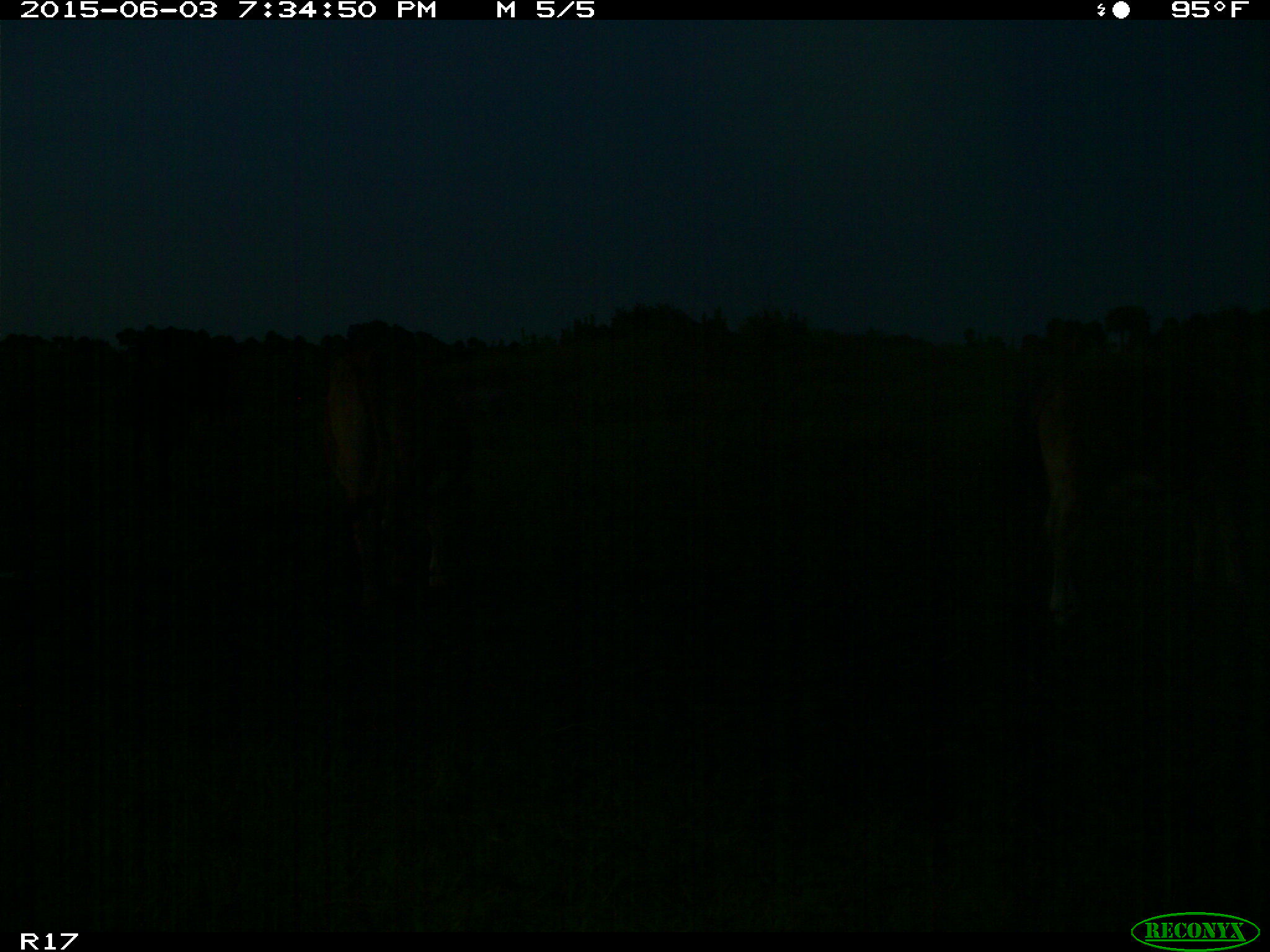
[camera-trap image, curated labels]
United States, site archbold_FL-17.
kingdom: Animalia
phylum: Chordata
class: Mammalia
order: Artiodactyla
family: Bovidae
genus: Bos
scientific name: Bos taurus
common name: domestic cow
Bos taurus (domestic cow).